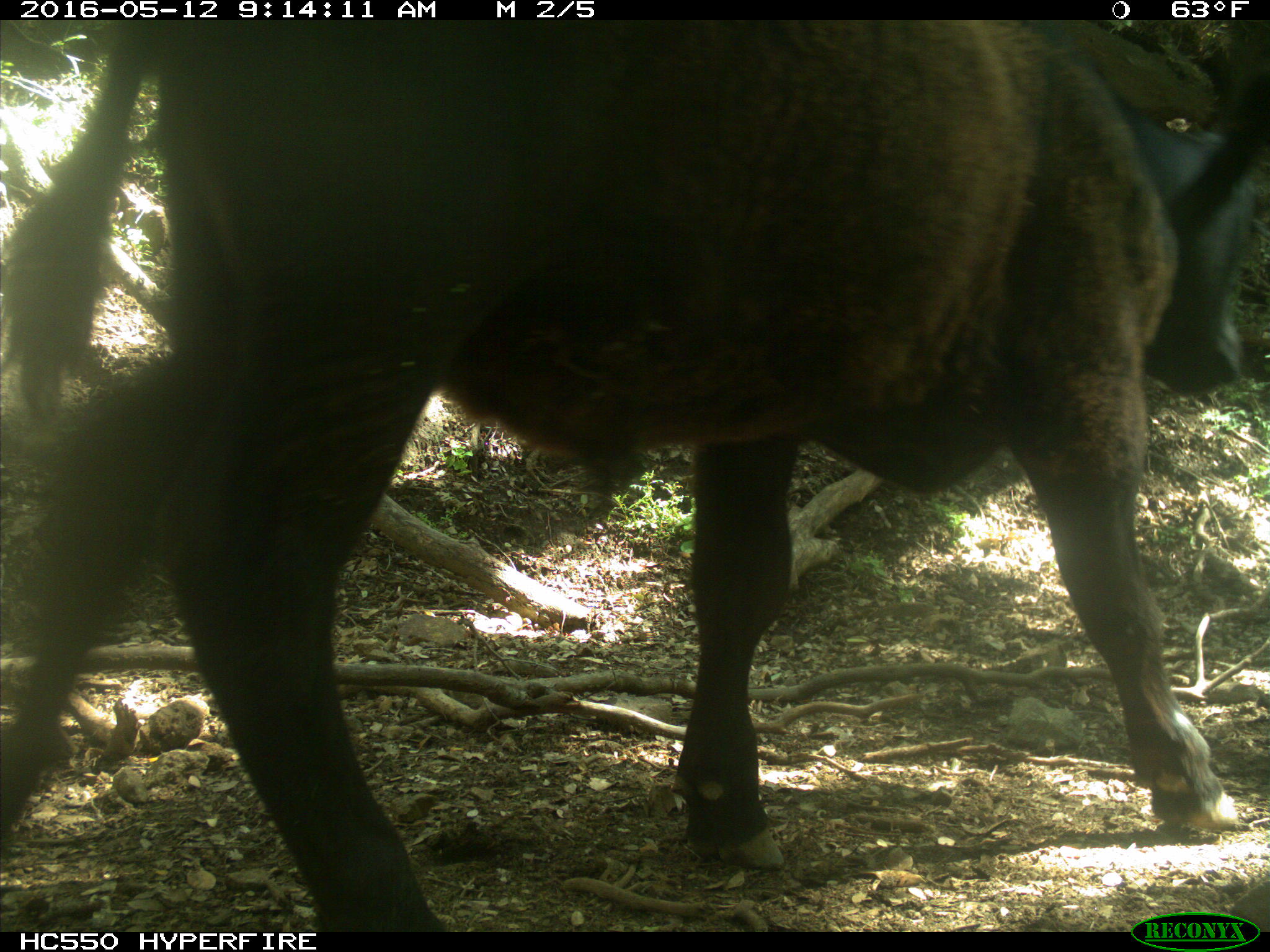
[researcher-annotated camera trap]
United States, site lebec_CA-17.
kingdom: Animalia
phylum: Chordata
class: Mammalia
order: Artiodactyla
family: Bovidae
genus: Bos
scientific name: Bos taurus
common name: domestic cow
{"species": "Bos taurus (domestic cow)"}